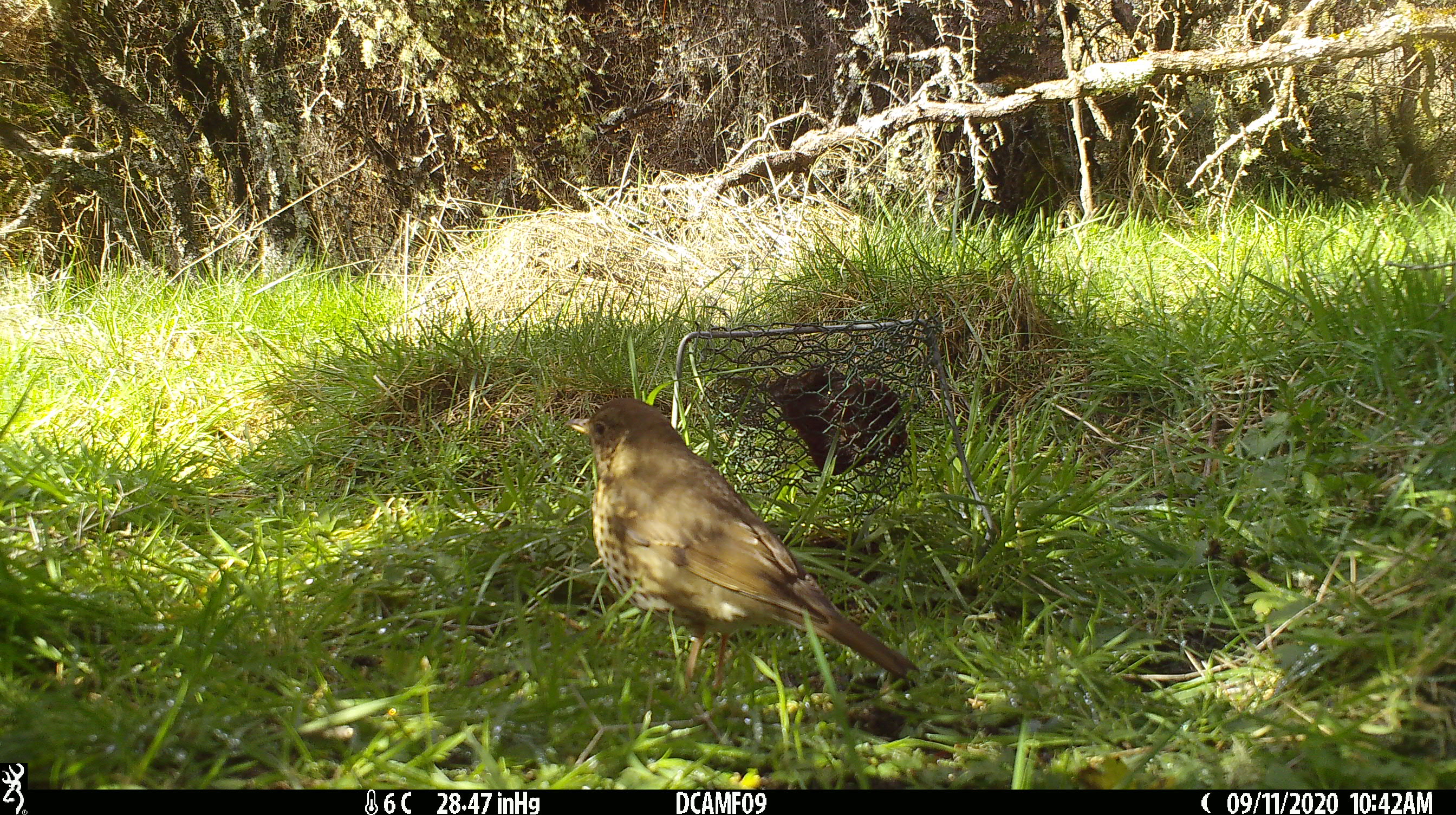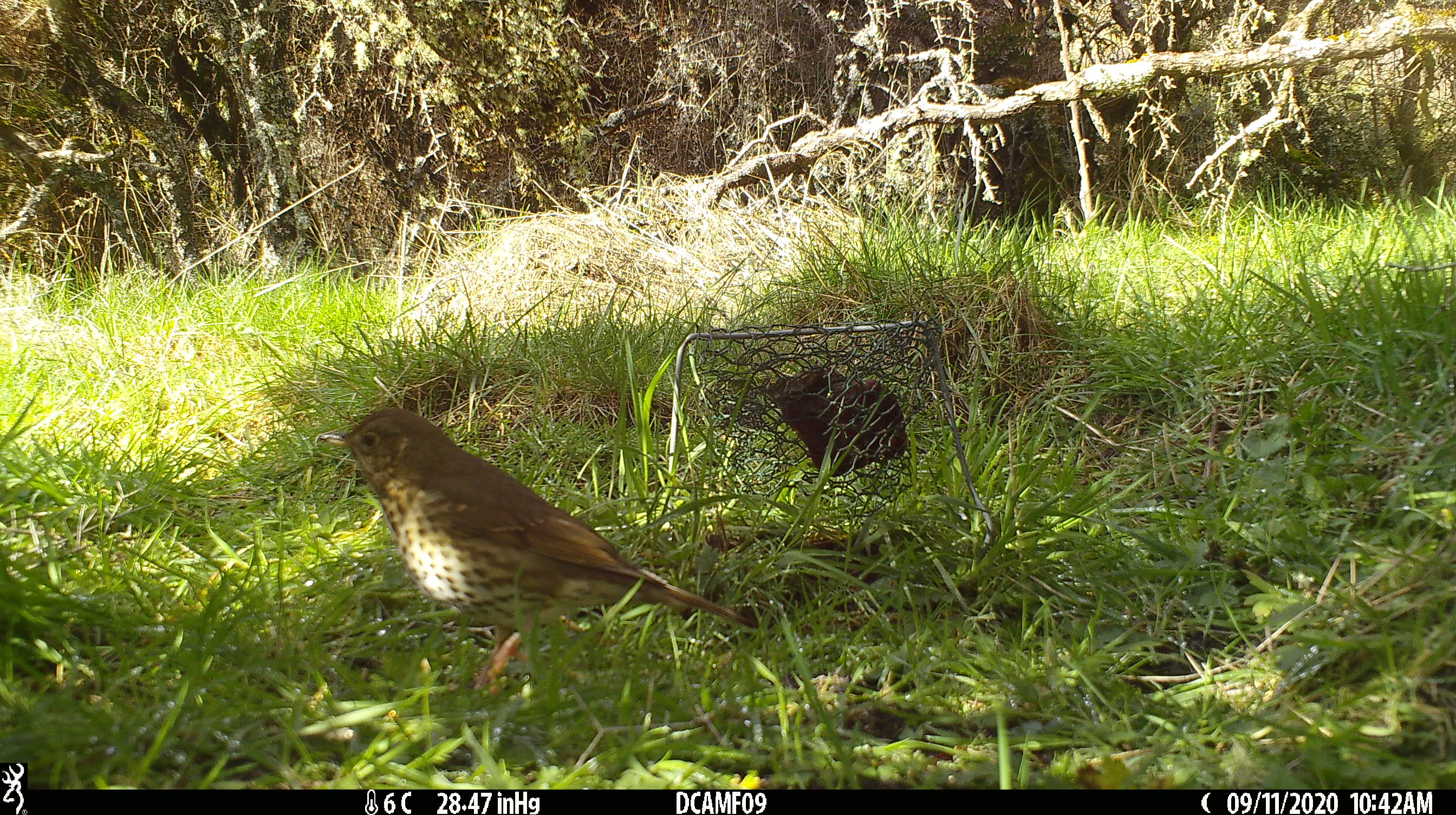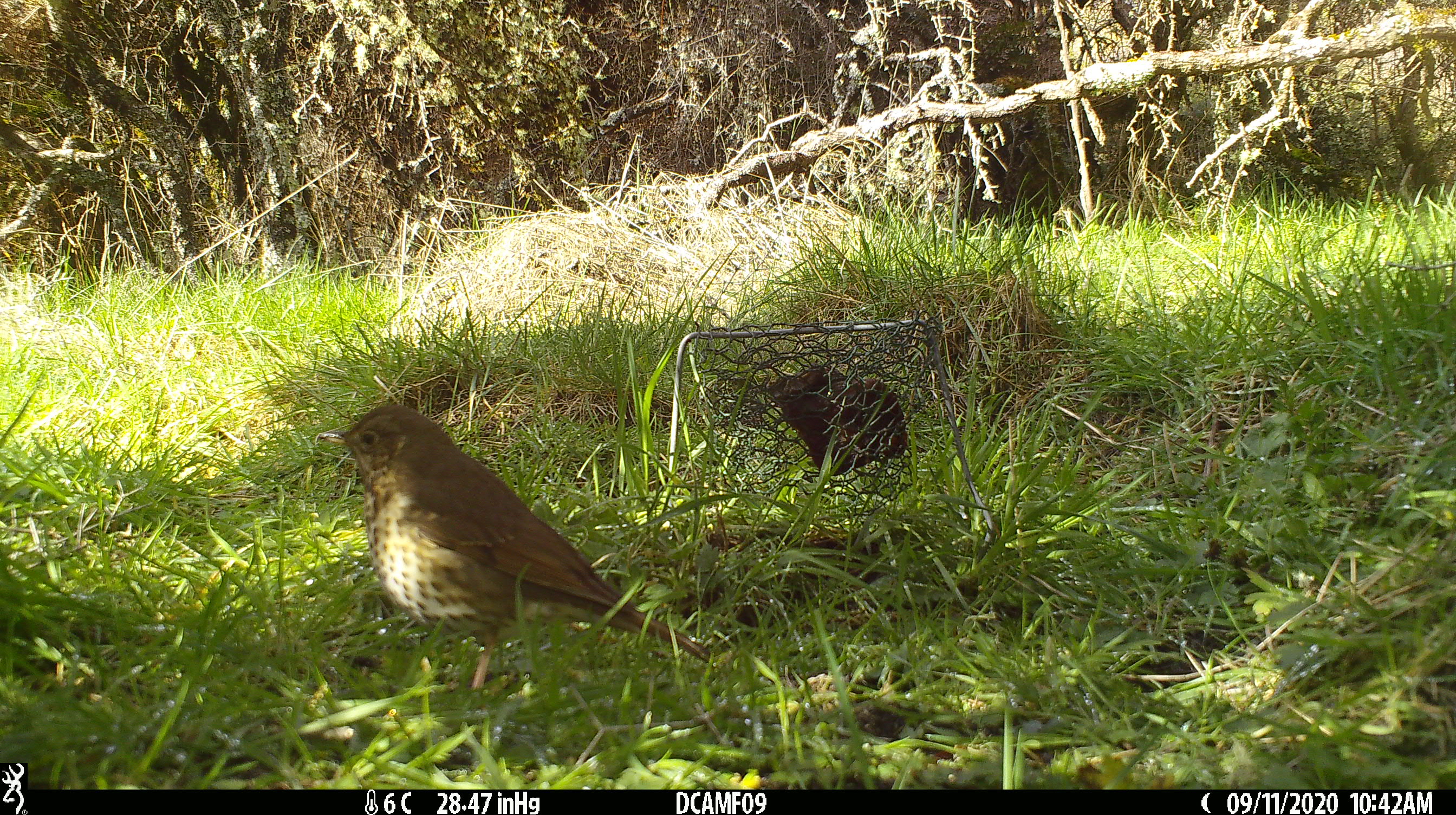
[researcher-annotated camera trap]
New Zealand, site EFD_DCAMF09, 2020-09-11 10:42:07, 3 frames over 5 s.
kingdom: Animalia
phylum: Chordata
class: Aves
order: Passeriformes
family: Turdidae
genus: Turdus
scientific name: Turdus philomelos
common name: song thrush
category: thrush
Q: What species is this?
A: Thrush (song thrush) (Turdus philomelos).